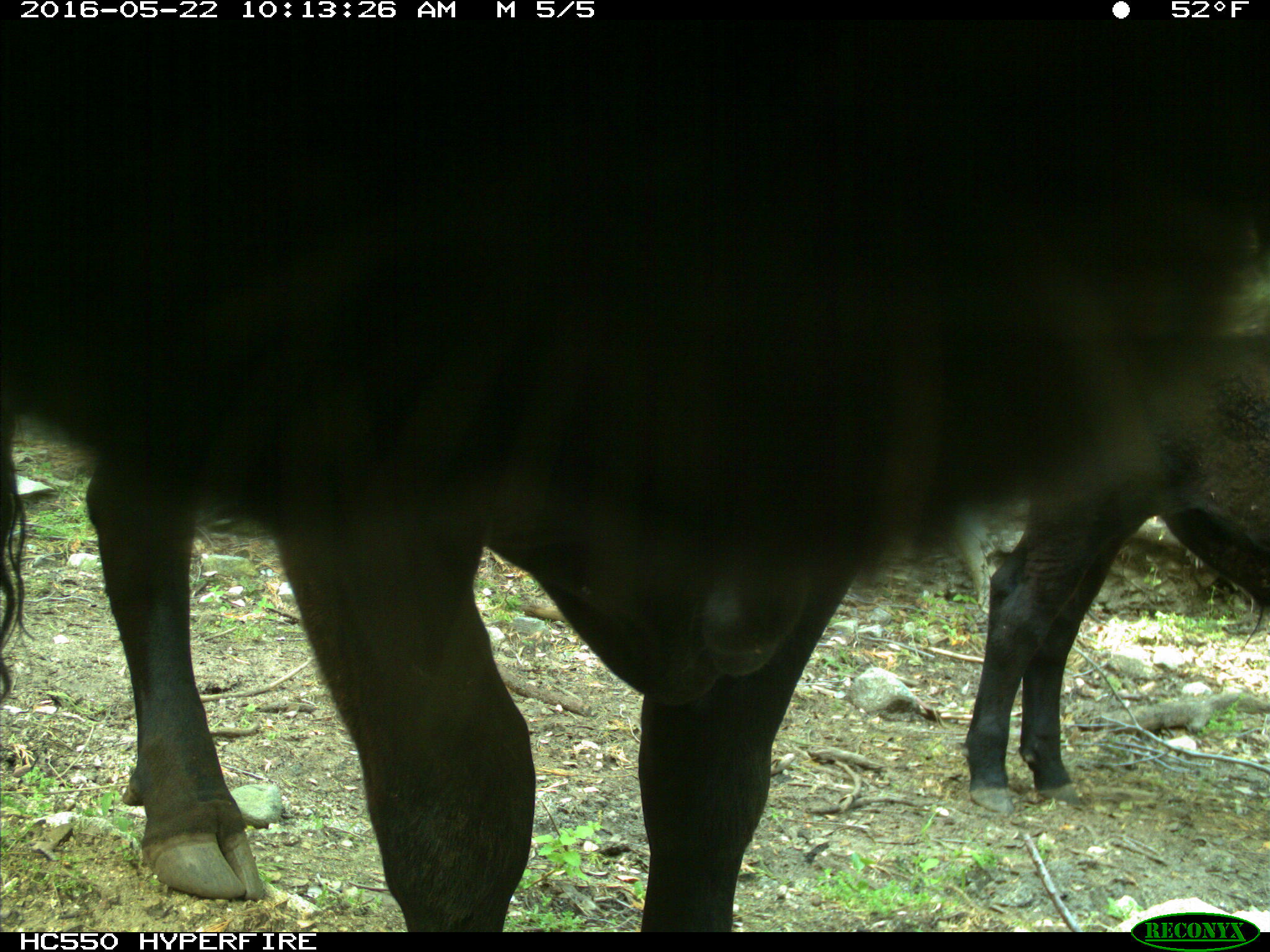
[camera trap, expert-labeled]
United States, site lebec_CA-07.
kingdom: Animalia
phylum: Chordata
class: Mammalia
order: Artiodactyla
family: Bovidae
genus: Bos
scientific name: Bos taurus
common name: domestic cow